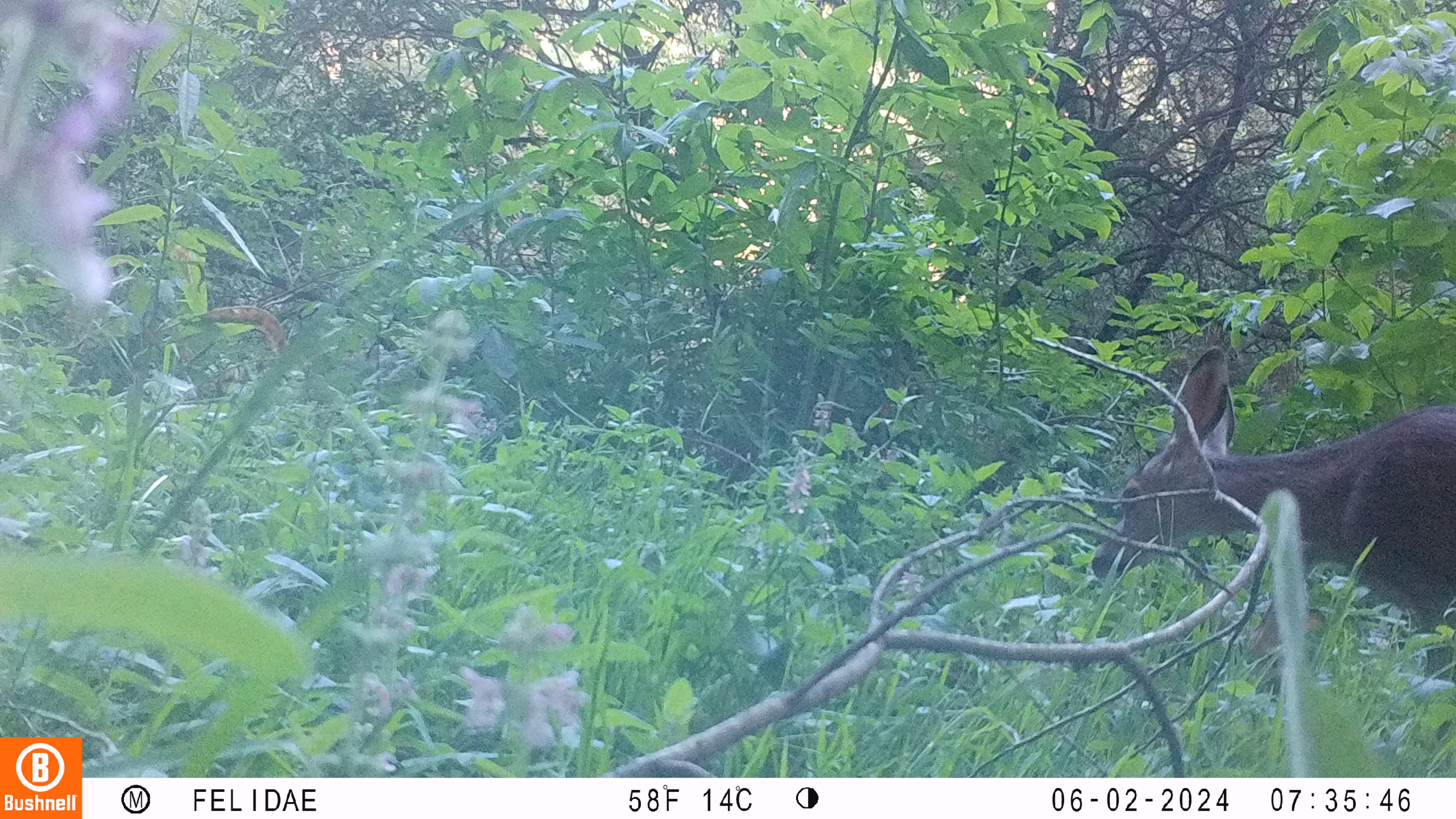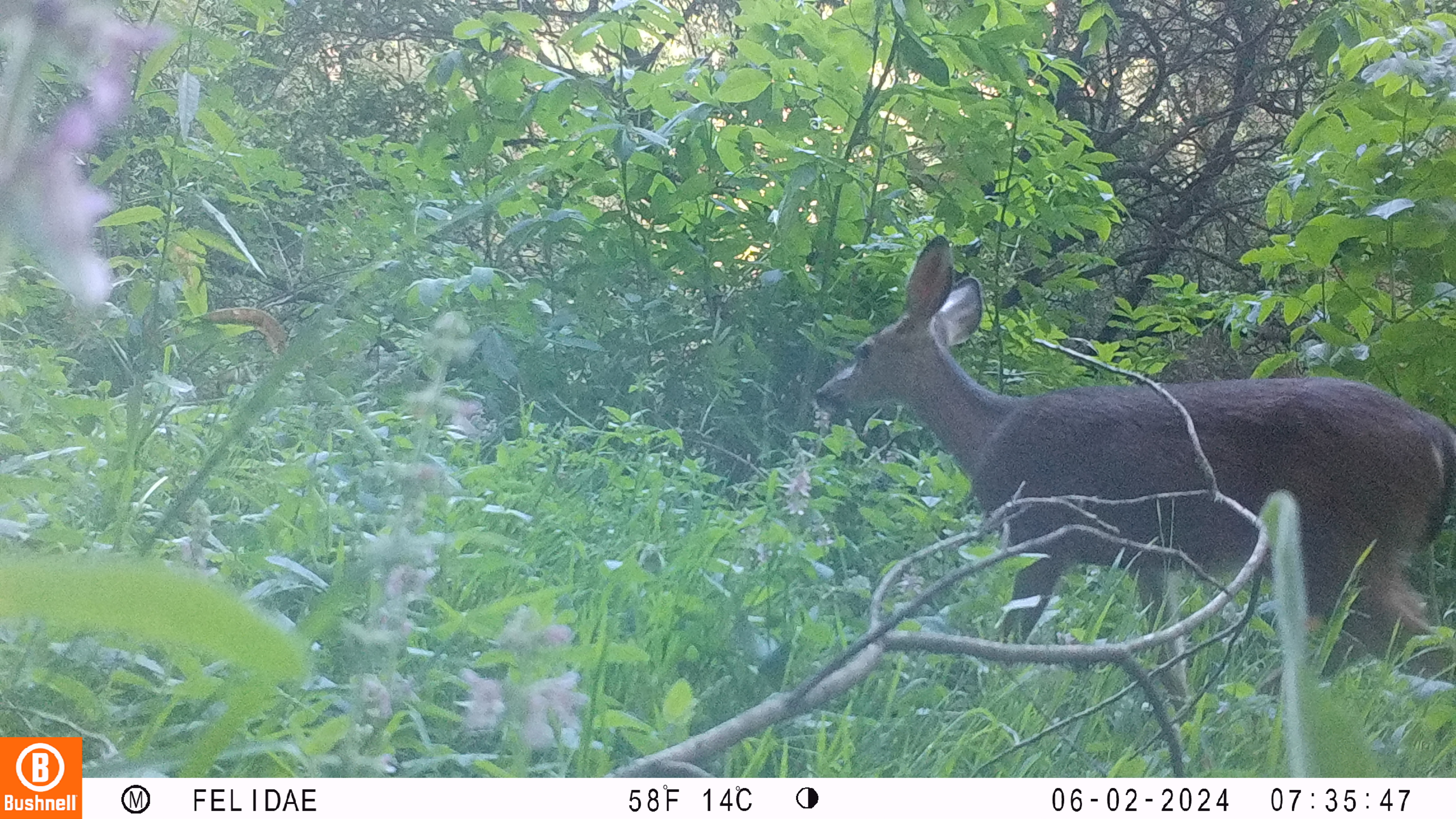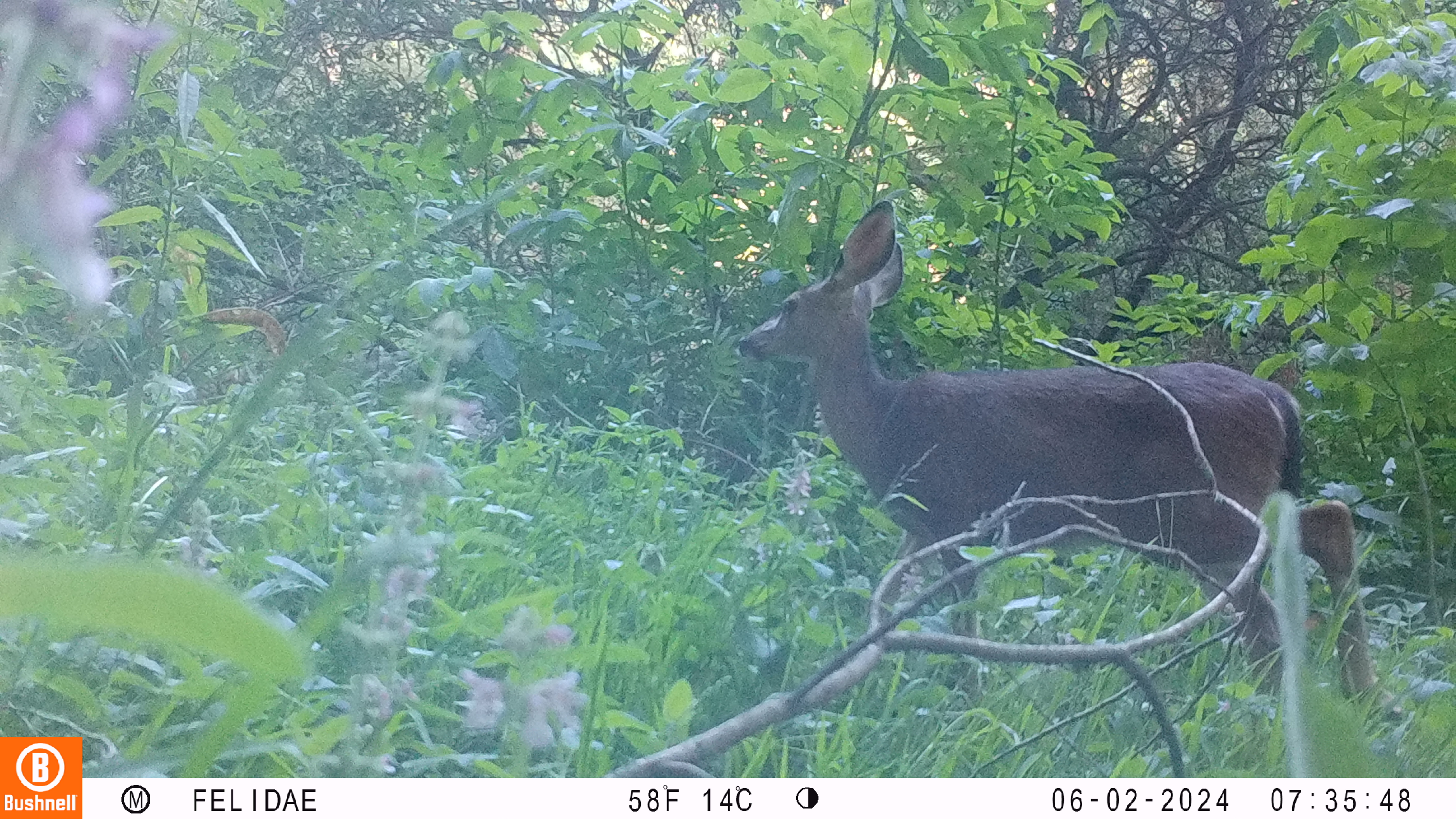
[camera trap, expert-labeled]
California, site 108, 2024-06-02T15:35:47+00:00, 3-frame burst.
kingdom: Animalia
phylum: Chordata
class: Mammalia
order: Artiodactyla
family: Cervidae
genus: Odocoileus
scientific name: Odocoileus hemionus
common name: mule deer